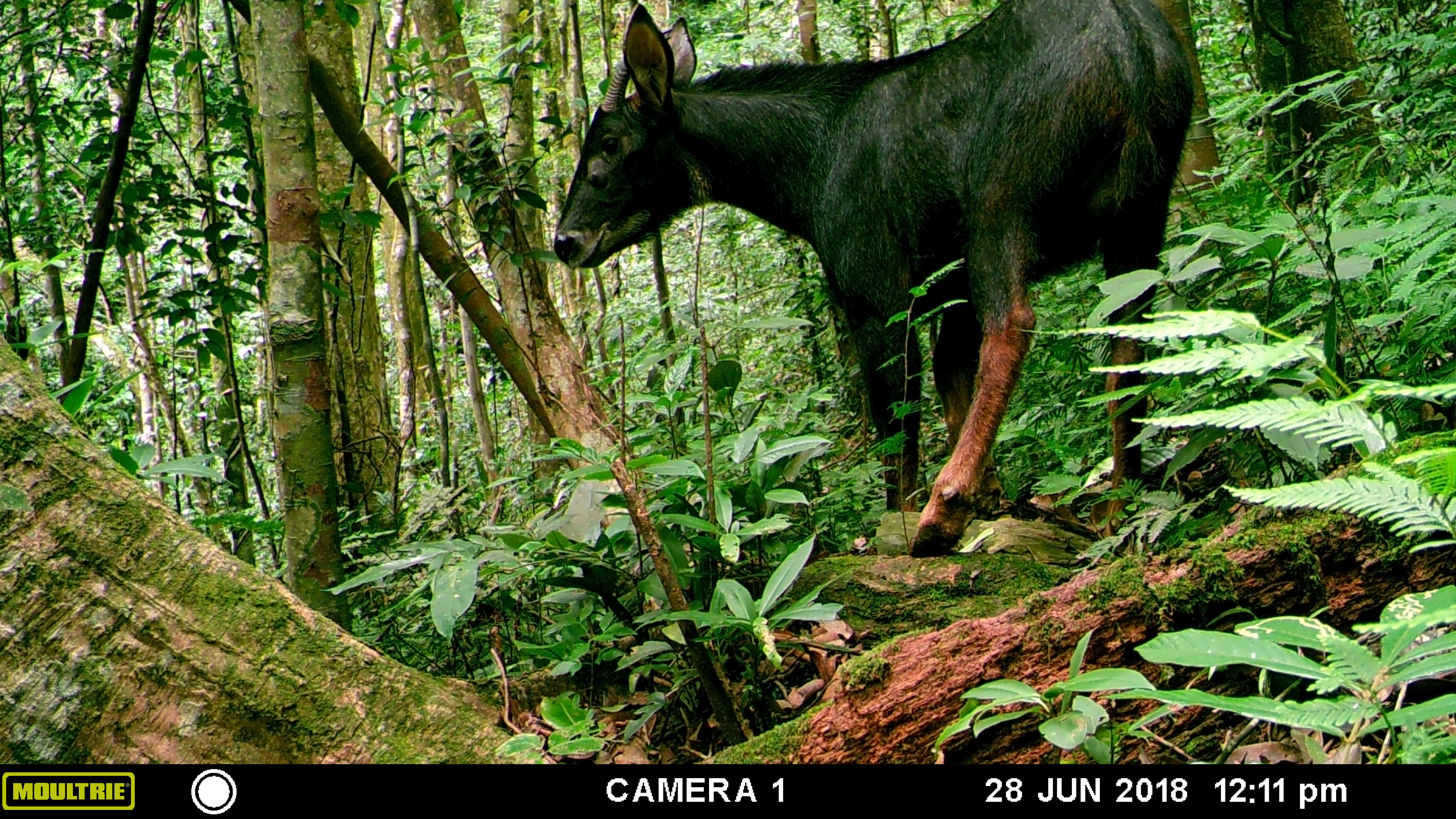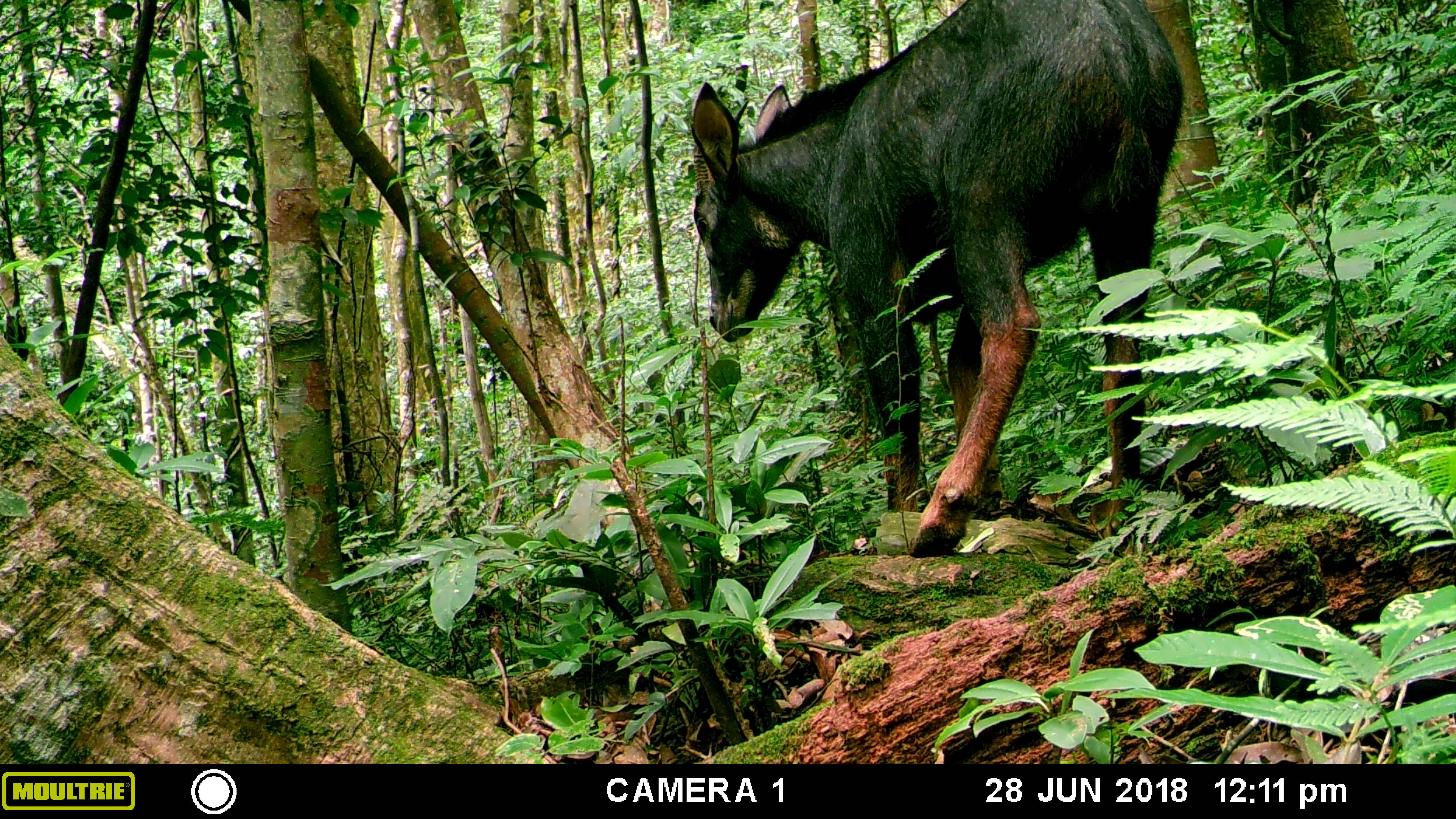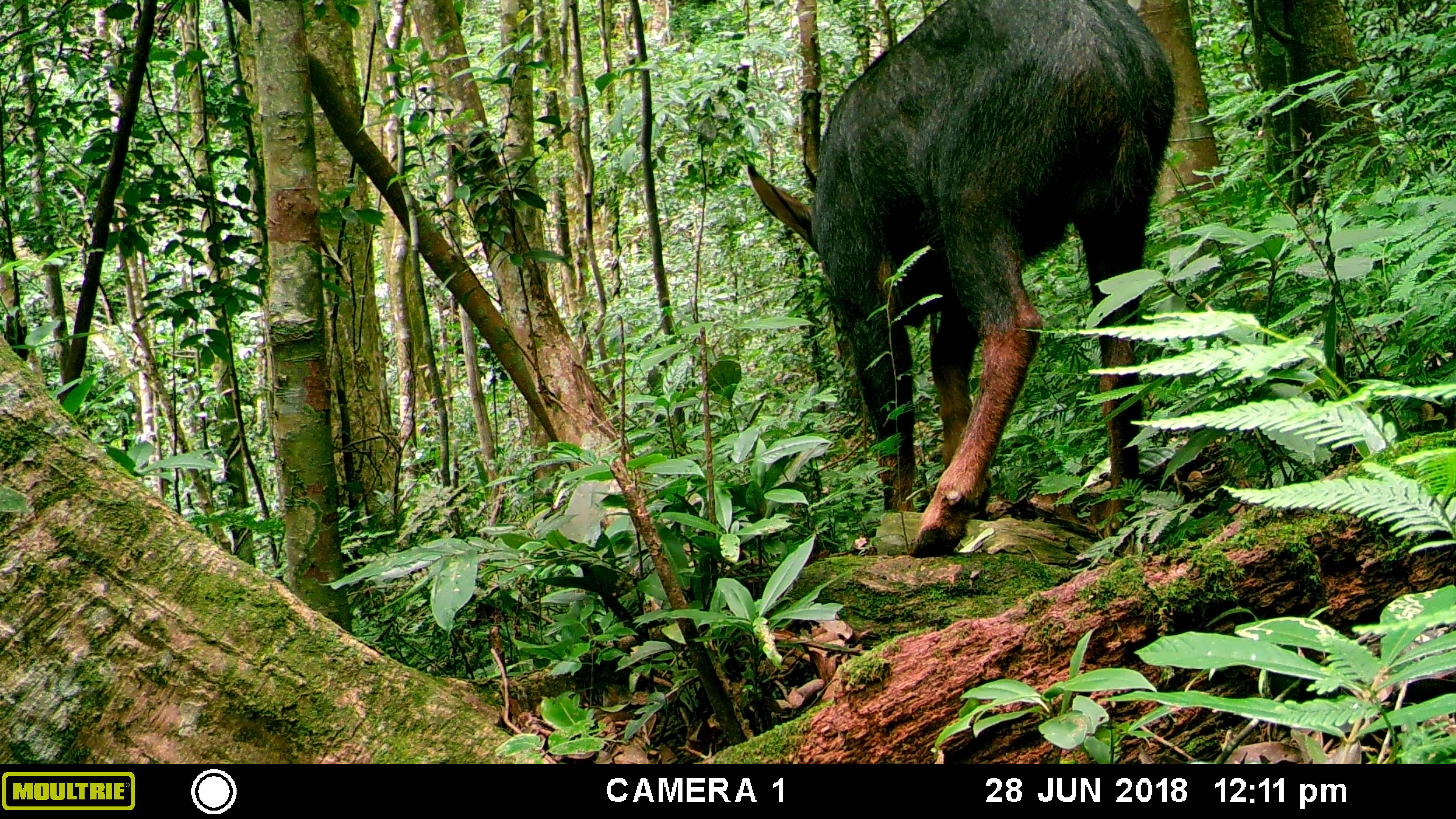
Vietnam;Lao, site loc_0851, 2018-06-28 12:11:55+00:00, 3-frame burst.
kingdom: Animalia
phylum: Chordata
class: Mammalia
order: Artiodactyla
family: Bovidae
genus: Capricornis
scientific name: Capricornis sumatraensis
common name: chinese serow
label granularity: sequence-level